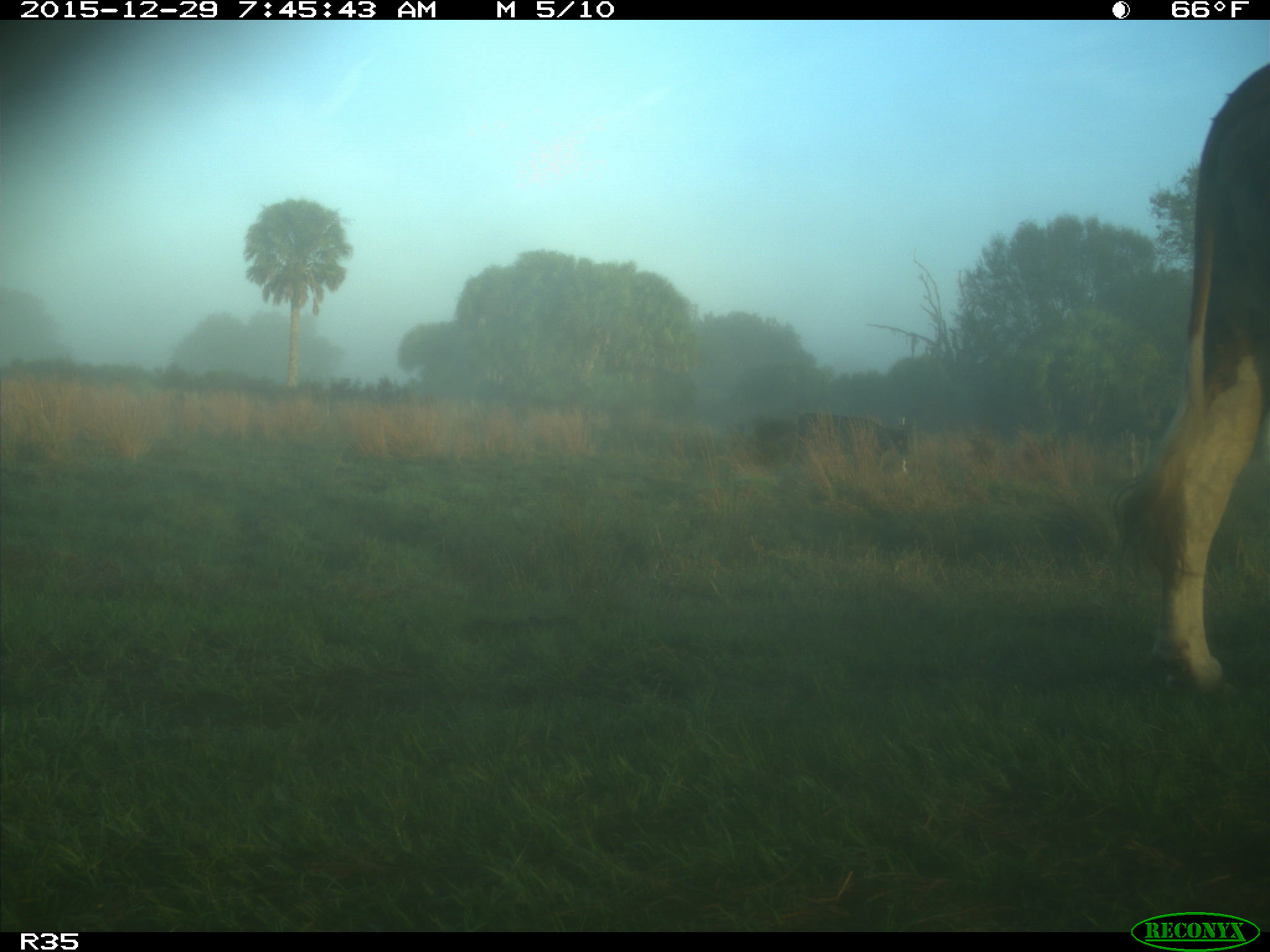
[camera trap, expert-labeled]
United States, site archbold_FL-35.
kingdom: Animalia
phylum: Chordata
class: Mammalia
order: Artiodactyla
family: Bovidae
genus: Bos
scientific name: Bos taurus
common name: domestic cow